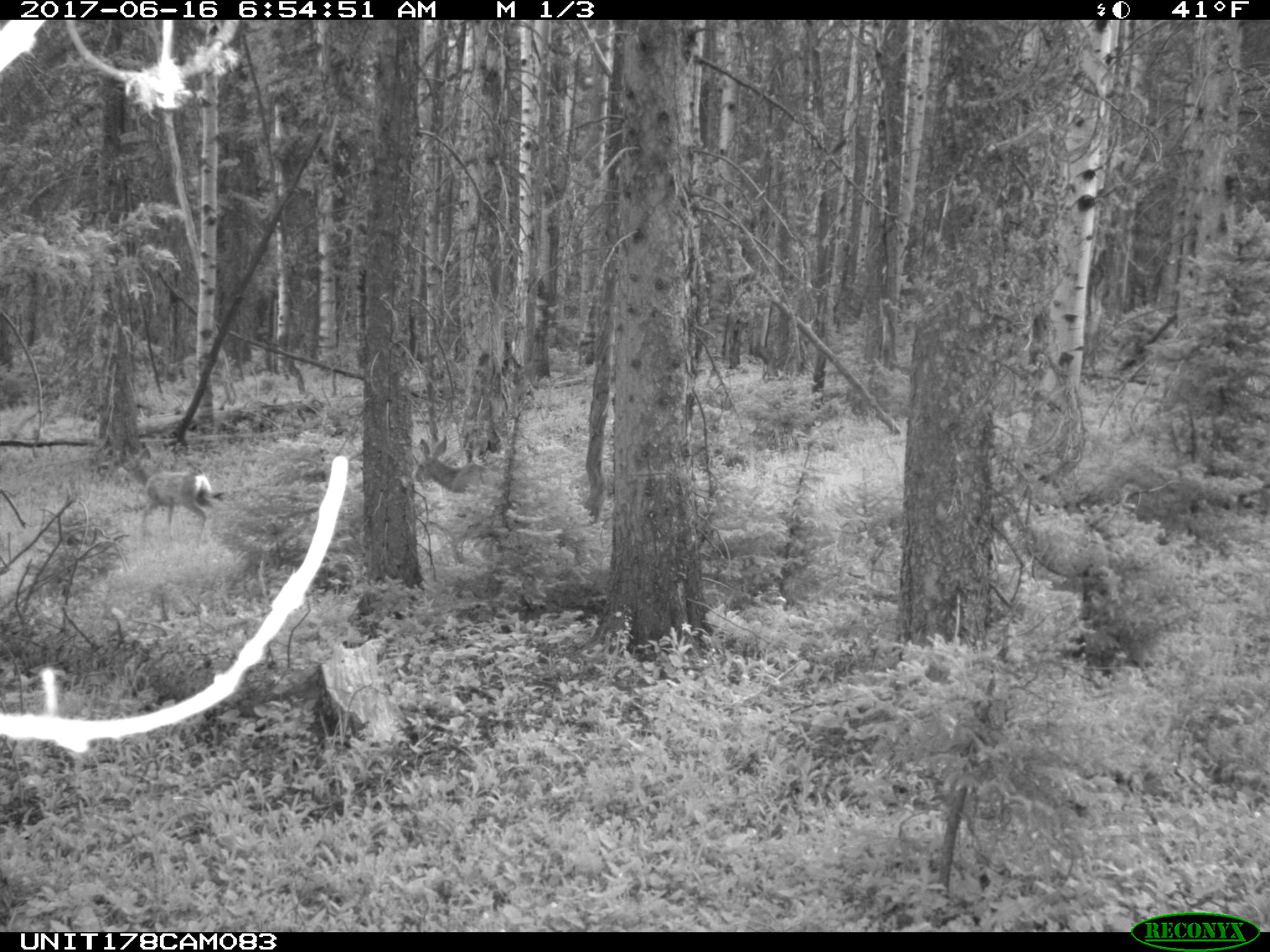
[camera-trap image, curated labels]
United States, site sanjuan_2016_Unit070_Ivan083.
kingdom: Animalia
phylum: Chordata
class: Mammalia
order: Artiodactyla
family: Cervidae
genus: Odocoileus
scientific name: Odocoileus hemionus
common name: mule deer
Odocoileus hemionus (mule deer).